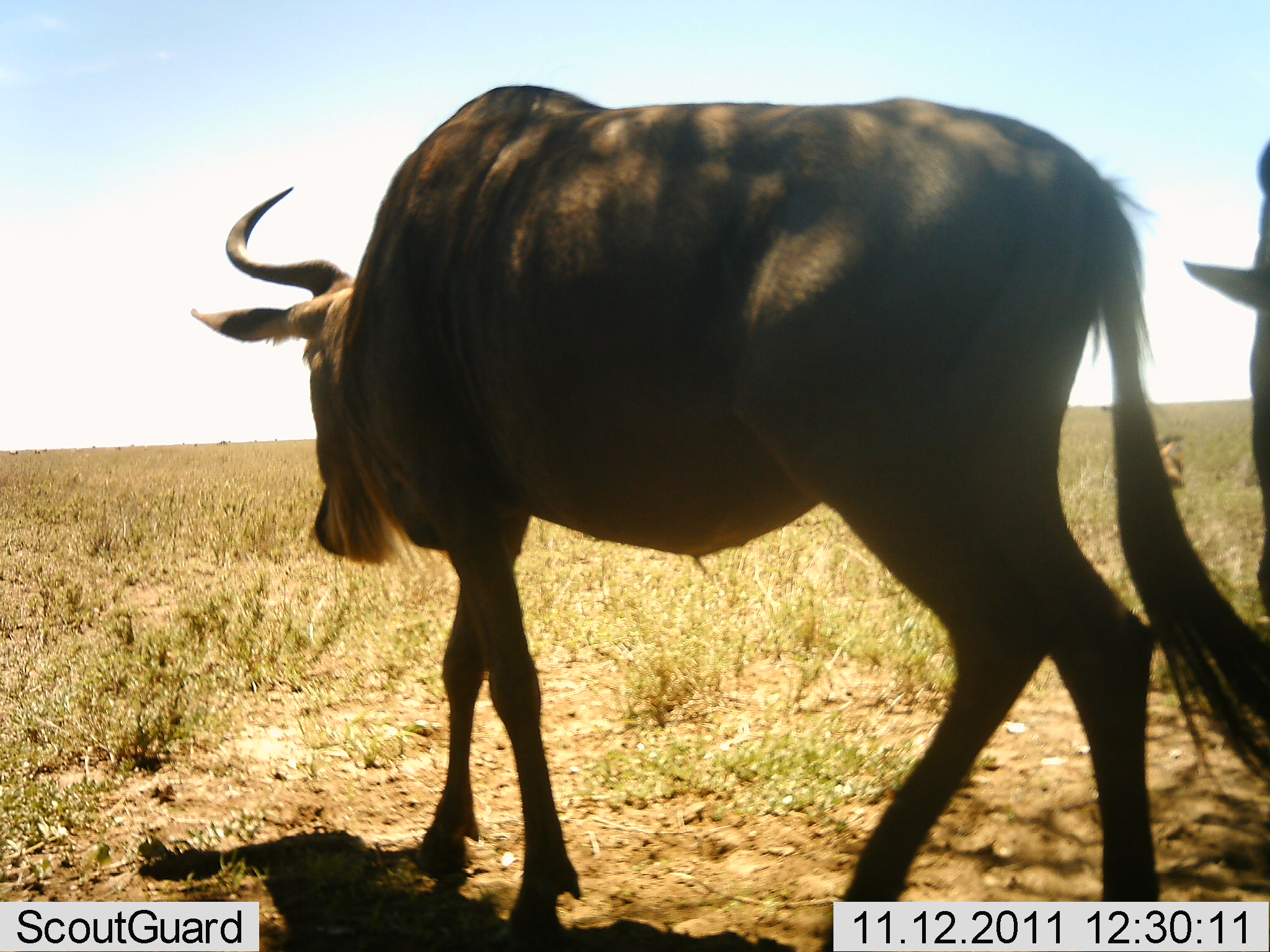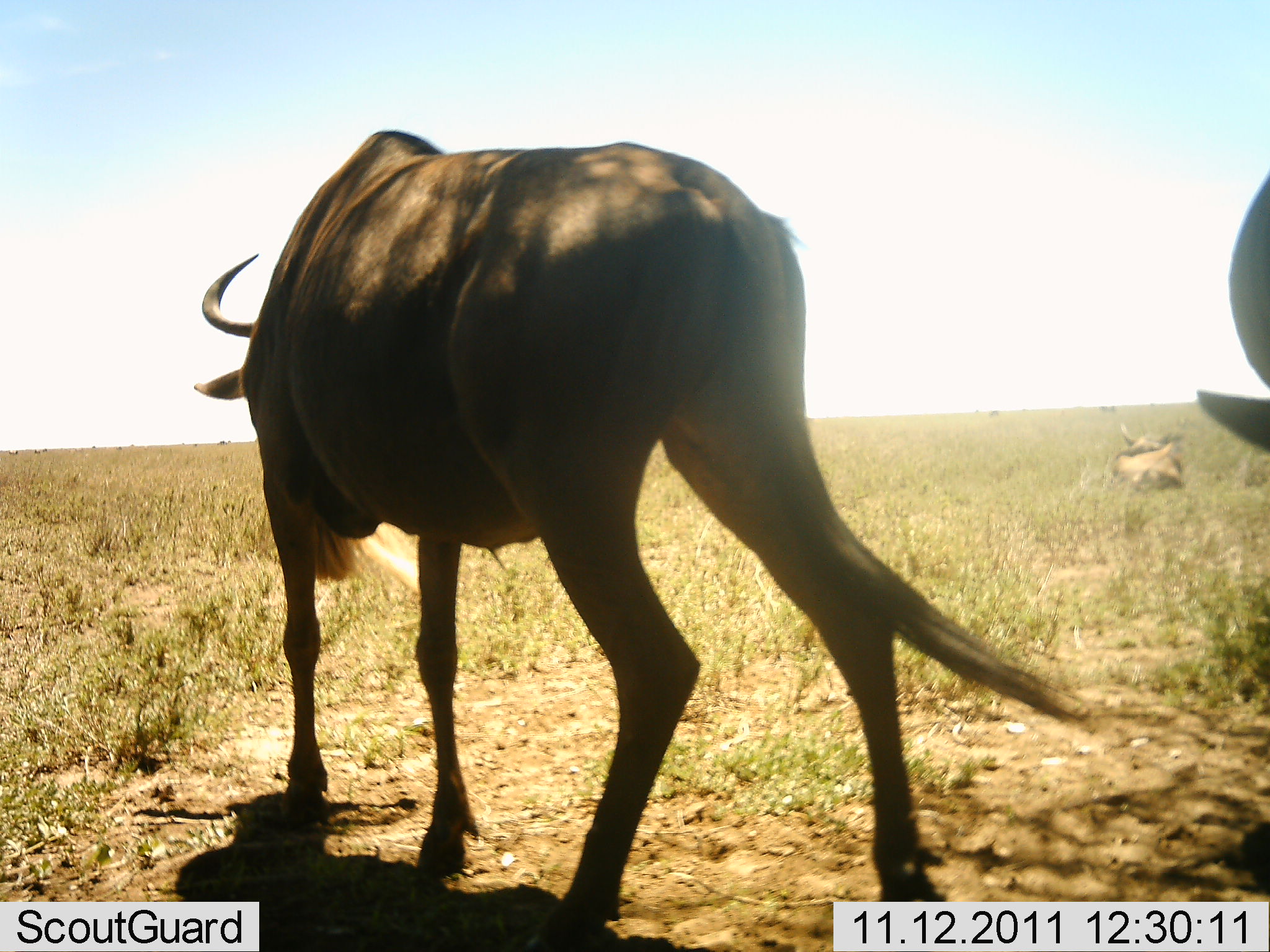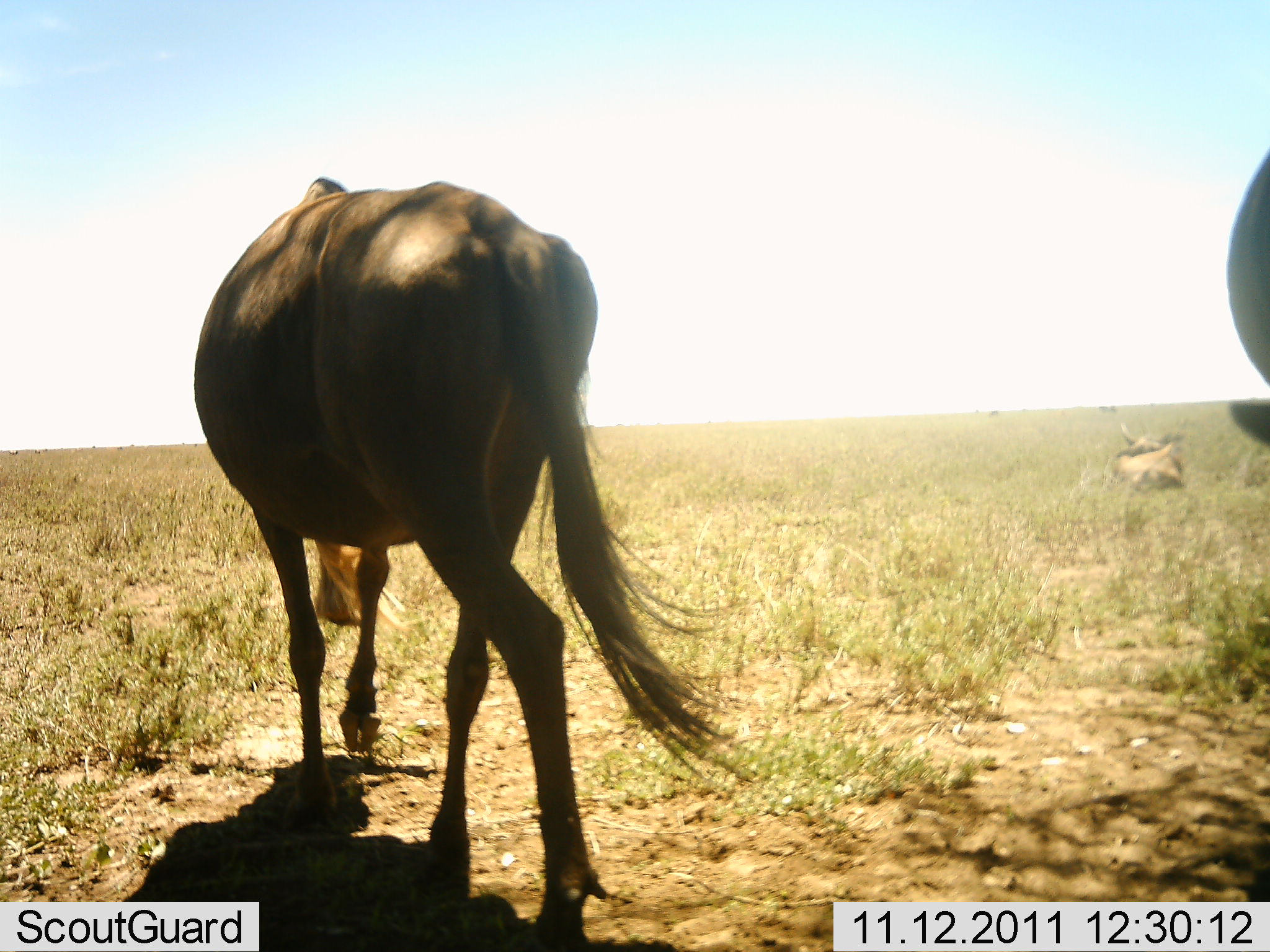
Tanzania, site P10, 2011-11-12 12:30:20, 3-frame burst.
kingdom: Animalia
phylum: Chordata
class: Mammalia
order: Artiodactyla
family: Bovidae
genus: Connochaetes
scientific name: Connochaetes taurinus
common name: blue wildebeest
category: wildebeest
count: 2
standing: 31%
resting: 38%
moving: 92%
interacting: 0%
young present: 0%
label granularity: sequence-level